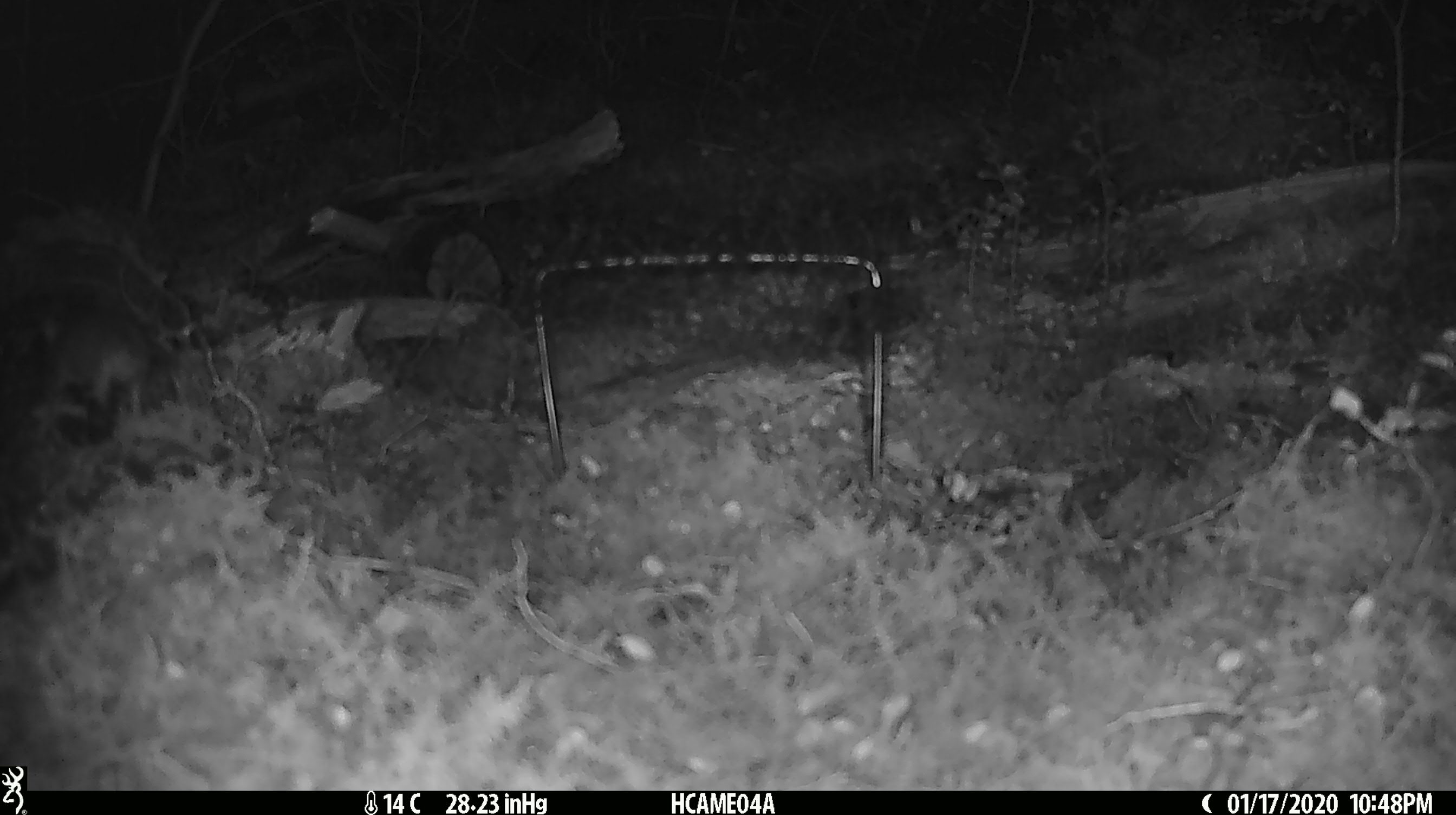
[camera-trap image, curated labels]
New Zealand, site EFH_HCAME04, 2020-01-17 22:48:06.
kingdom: Animalia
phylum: Chordata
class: Mammalia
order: Rodentia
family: Muridae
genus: Mus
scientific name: Mus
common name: mouse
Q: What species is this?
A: Mouse (Mus).